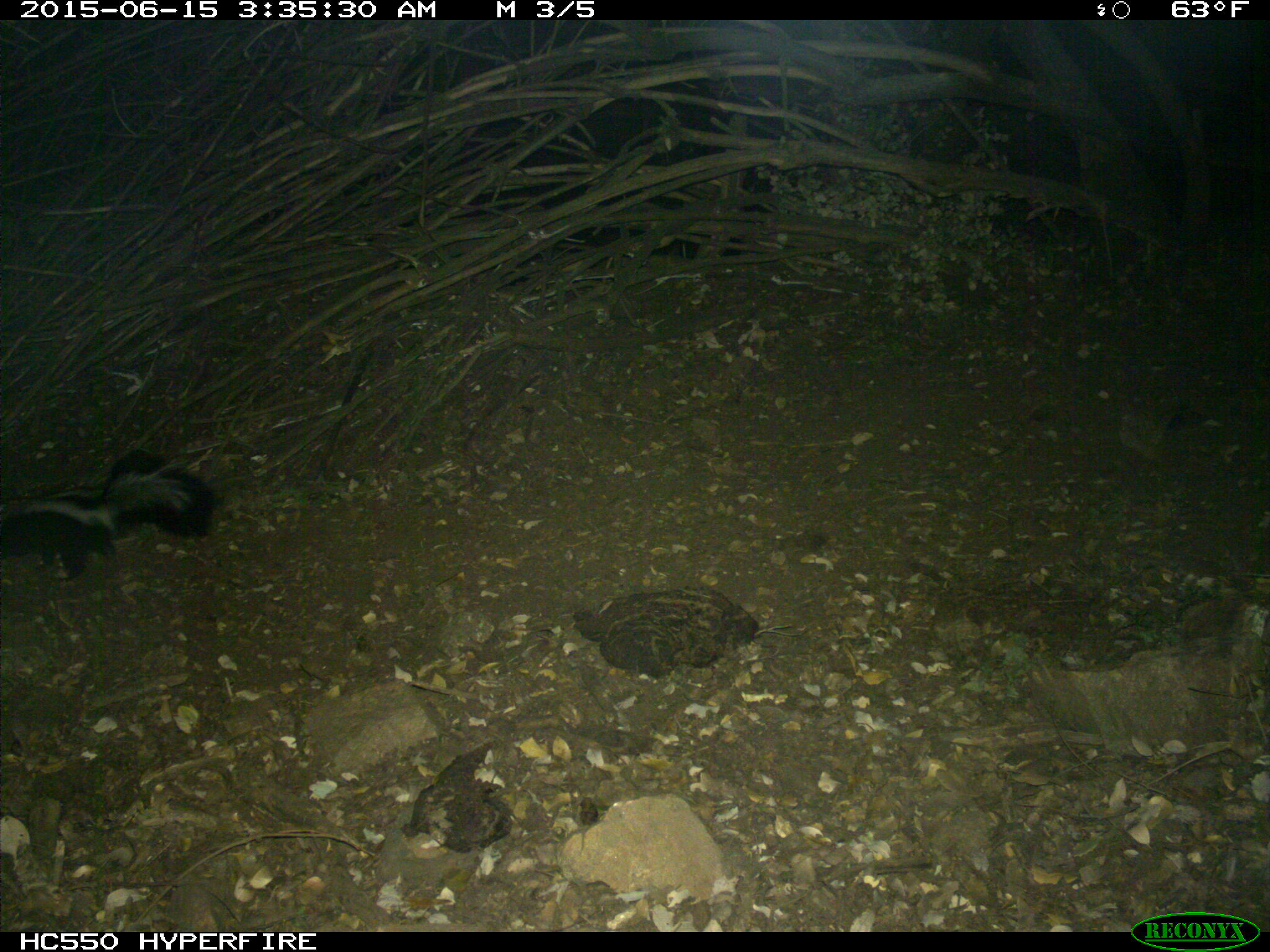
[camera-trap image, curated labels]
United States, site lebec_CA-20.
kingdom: Animalia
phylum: Chordata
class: Mammalia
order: Carnivora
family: Mephitidae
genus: Mephitis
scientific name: Mephitis mephitis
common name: striped skunk